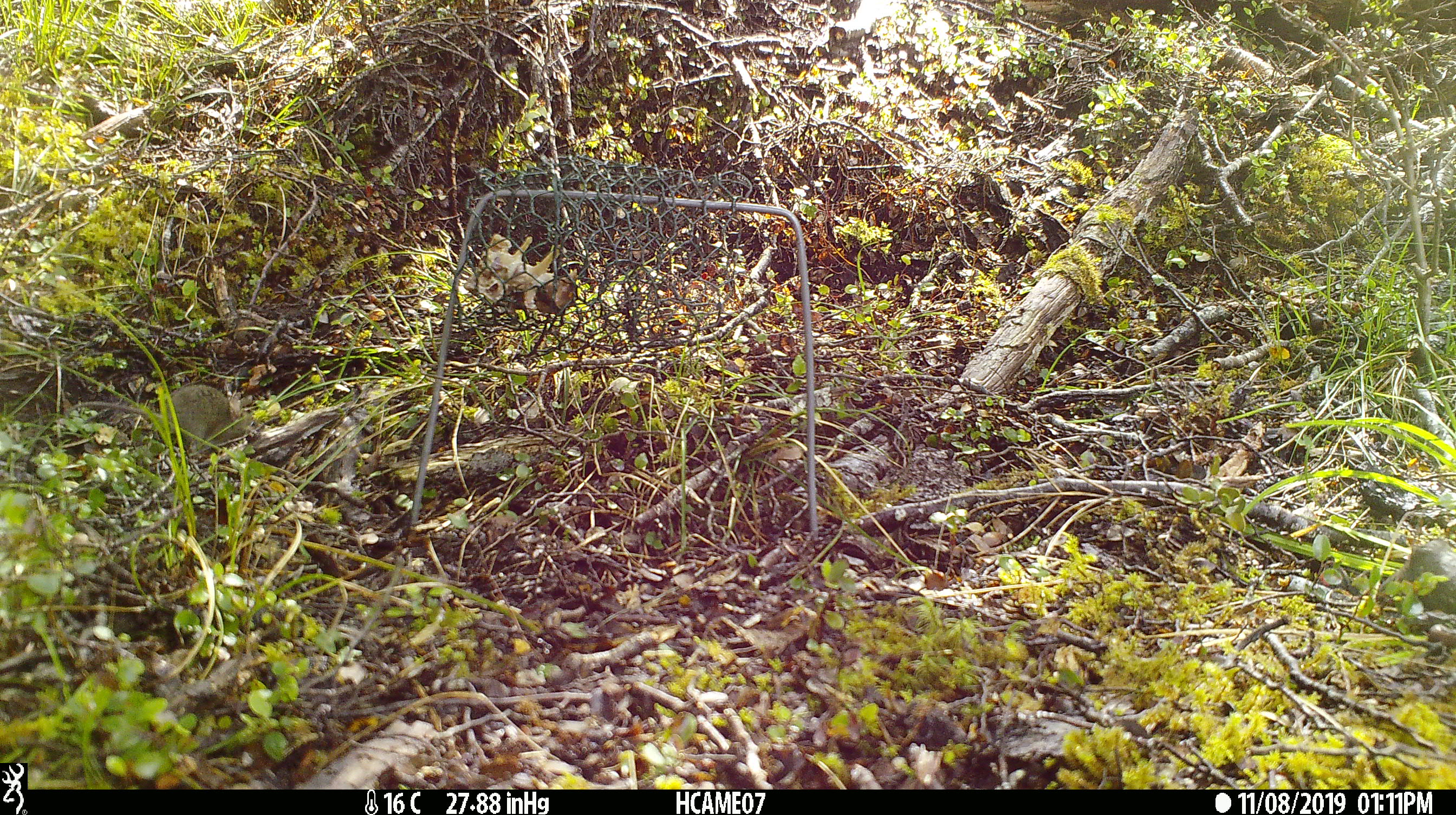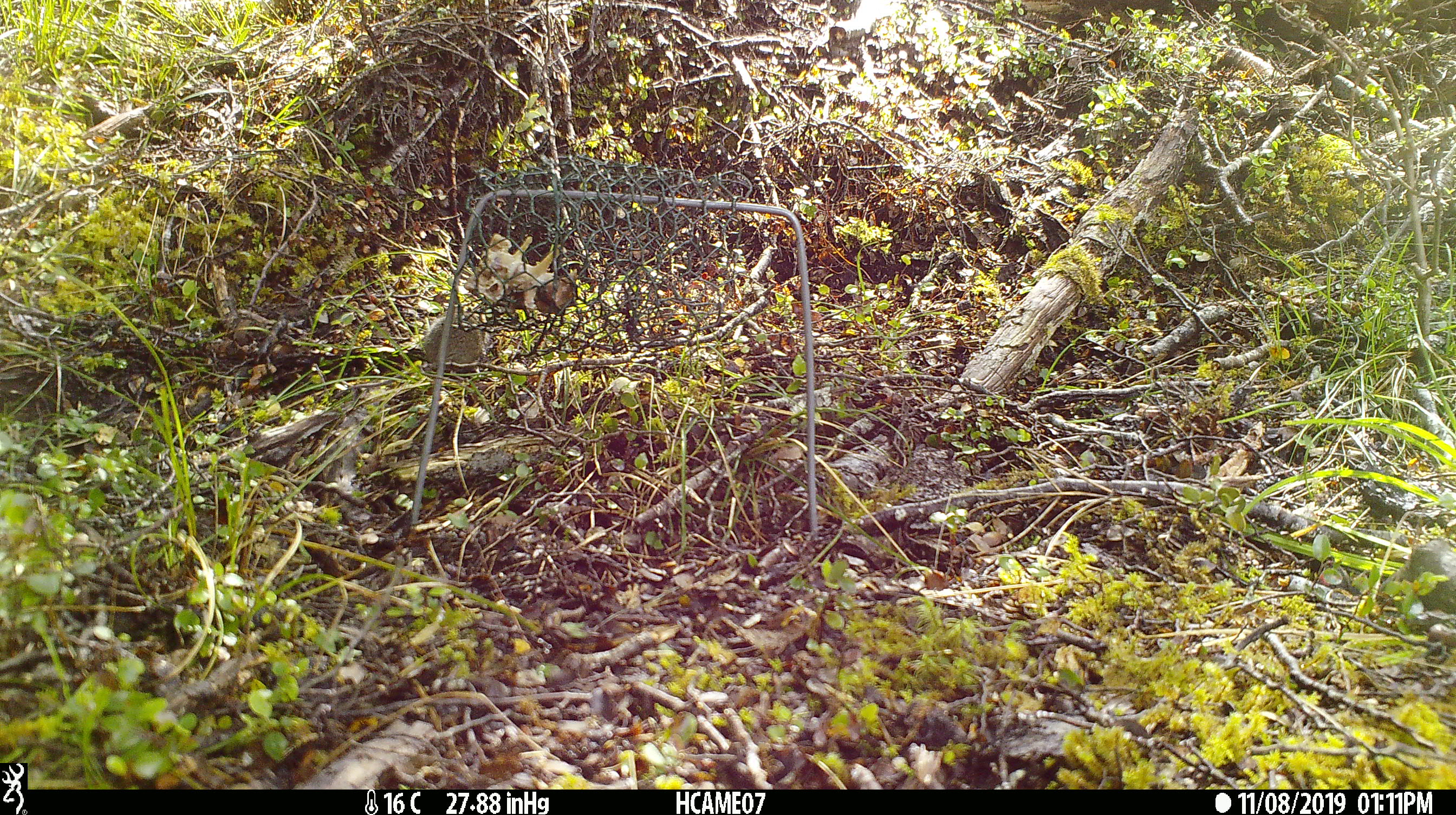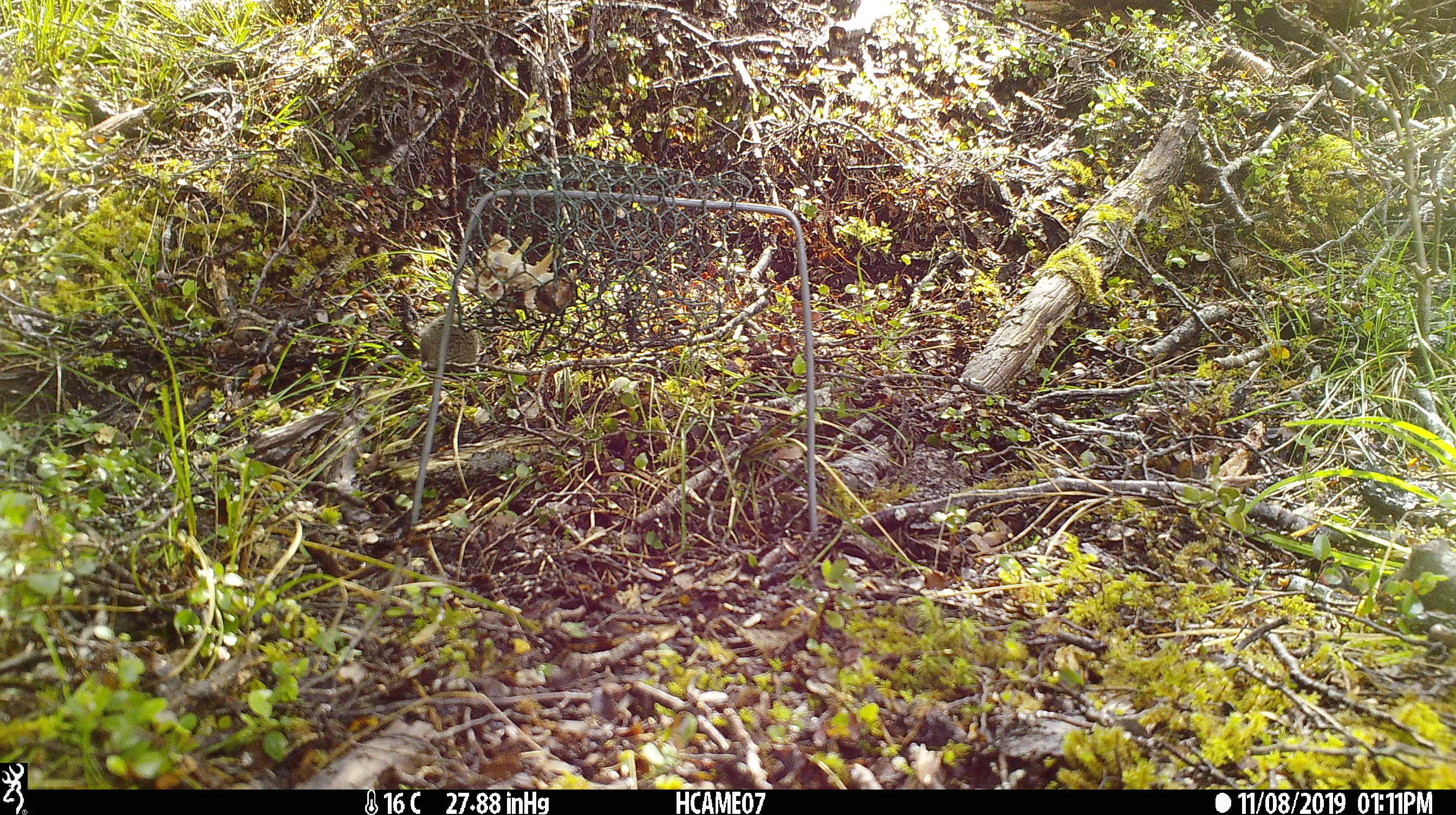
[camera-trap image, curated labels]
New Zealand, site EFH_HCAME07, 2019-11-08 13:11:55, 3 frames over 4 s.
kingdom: Animalia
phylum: Chordata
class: Mammalia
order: Rodentia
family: Muridae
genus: Mus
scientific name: Mus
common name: mouse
Mouse (Mus).